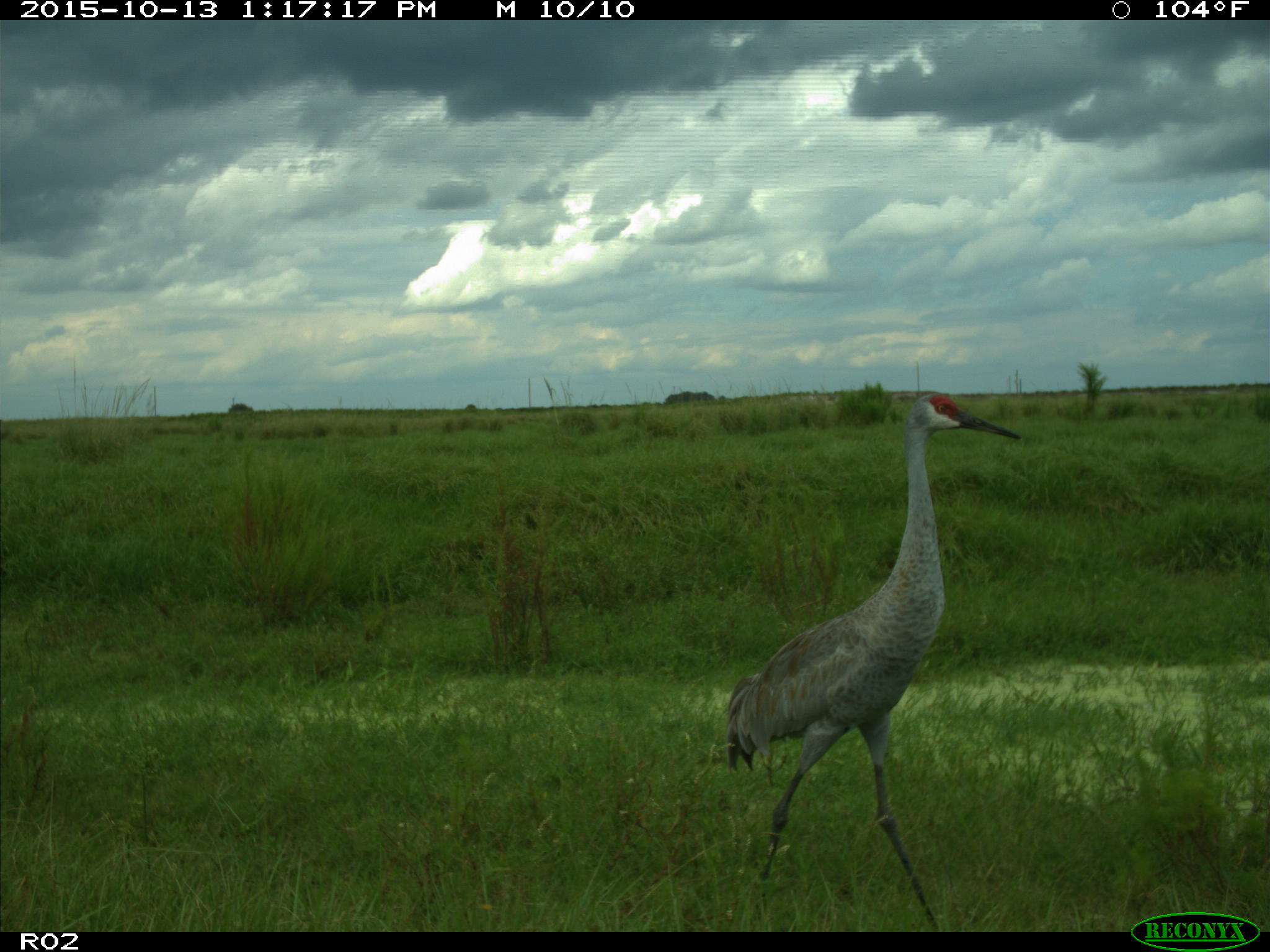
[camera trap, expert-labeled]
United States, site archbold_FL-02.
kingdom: Animalia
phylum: Chordata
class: Aves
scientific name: Aves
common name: birds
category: unidentified bird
Unidentified bird (birds) (Aves).